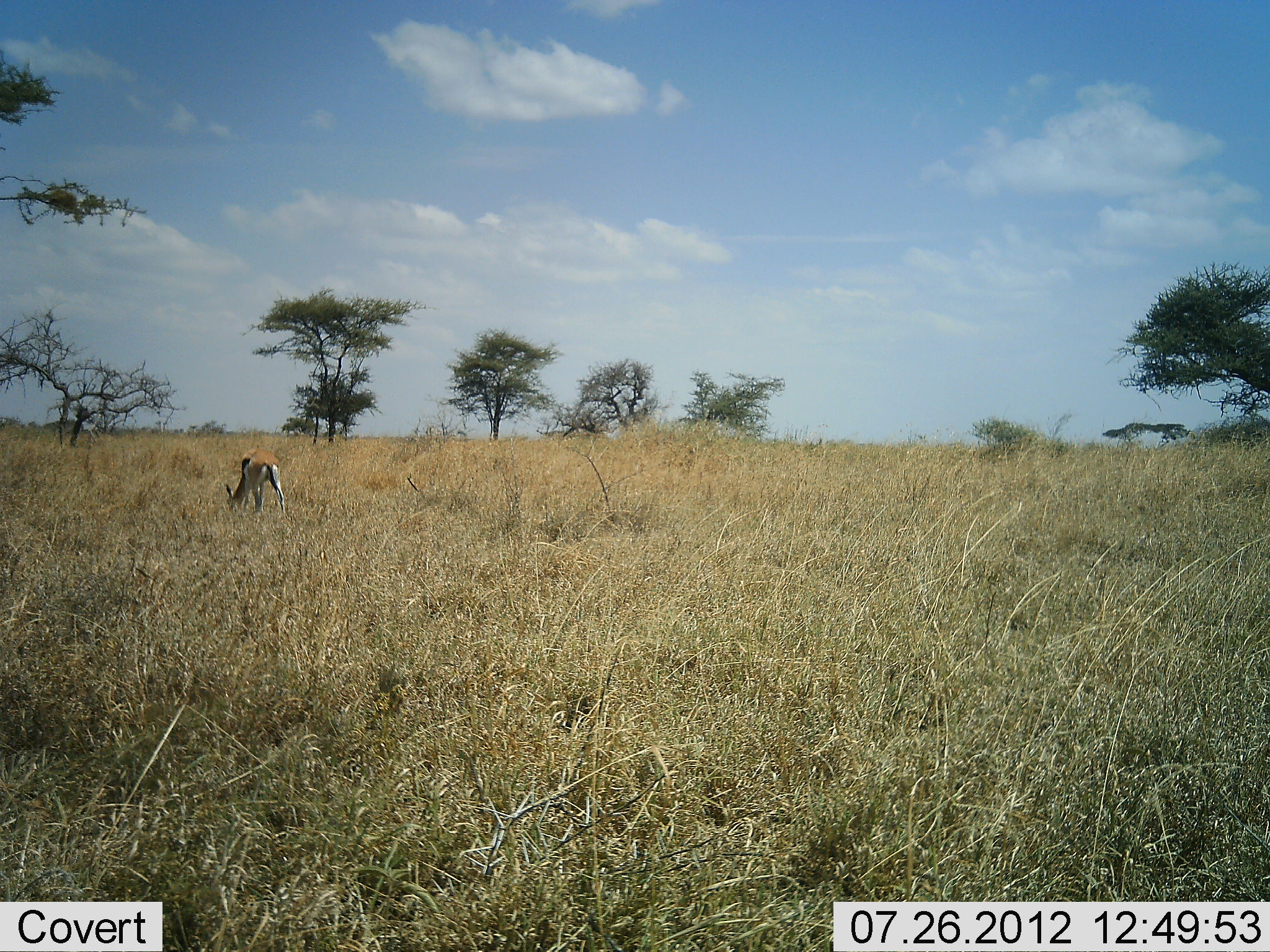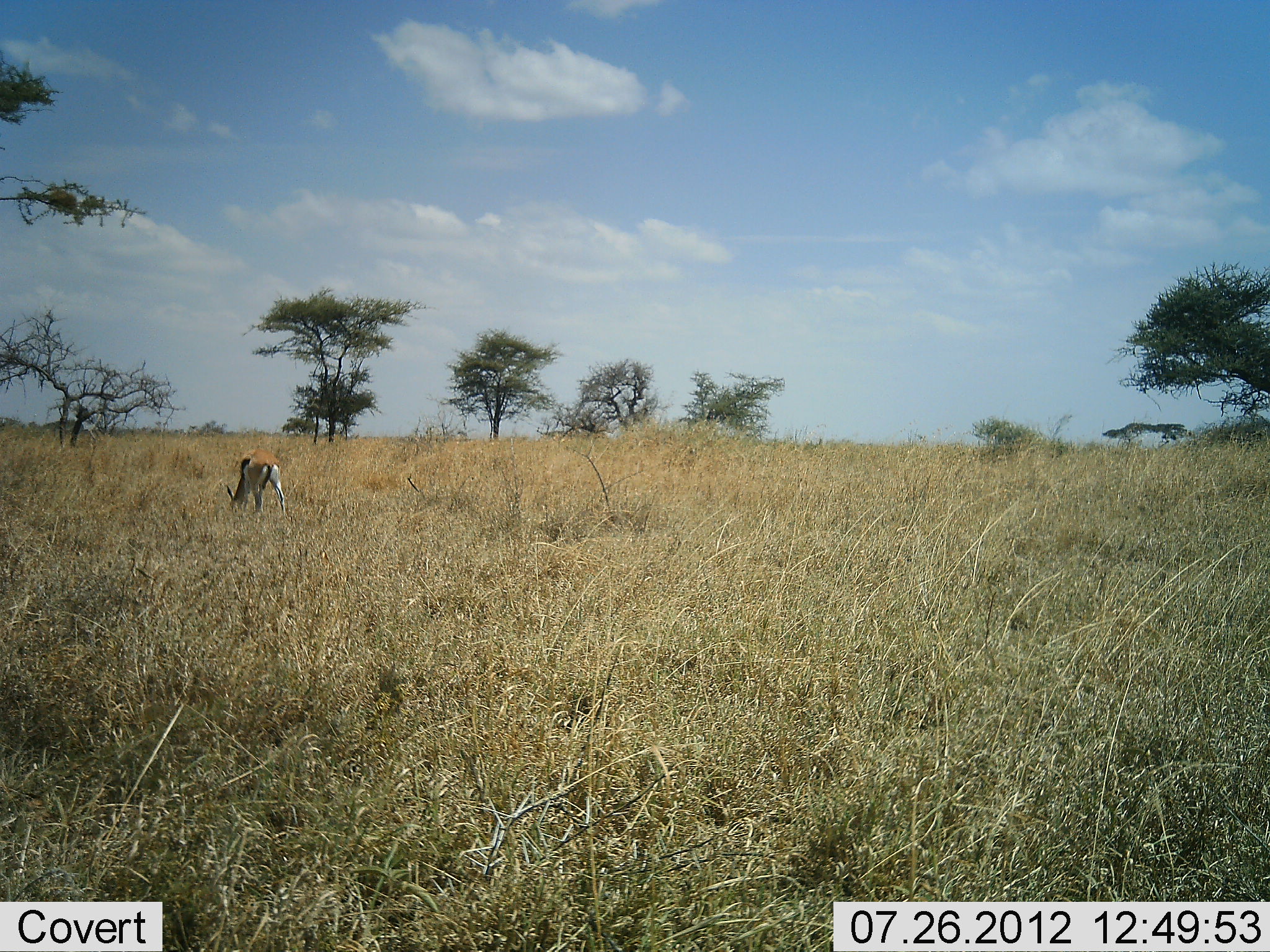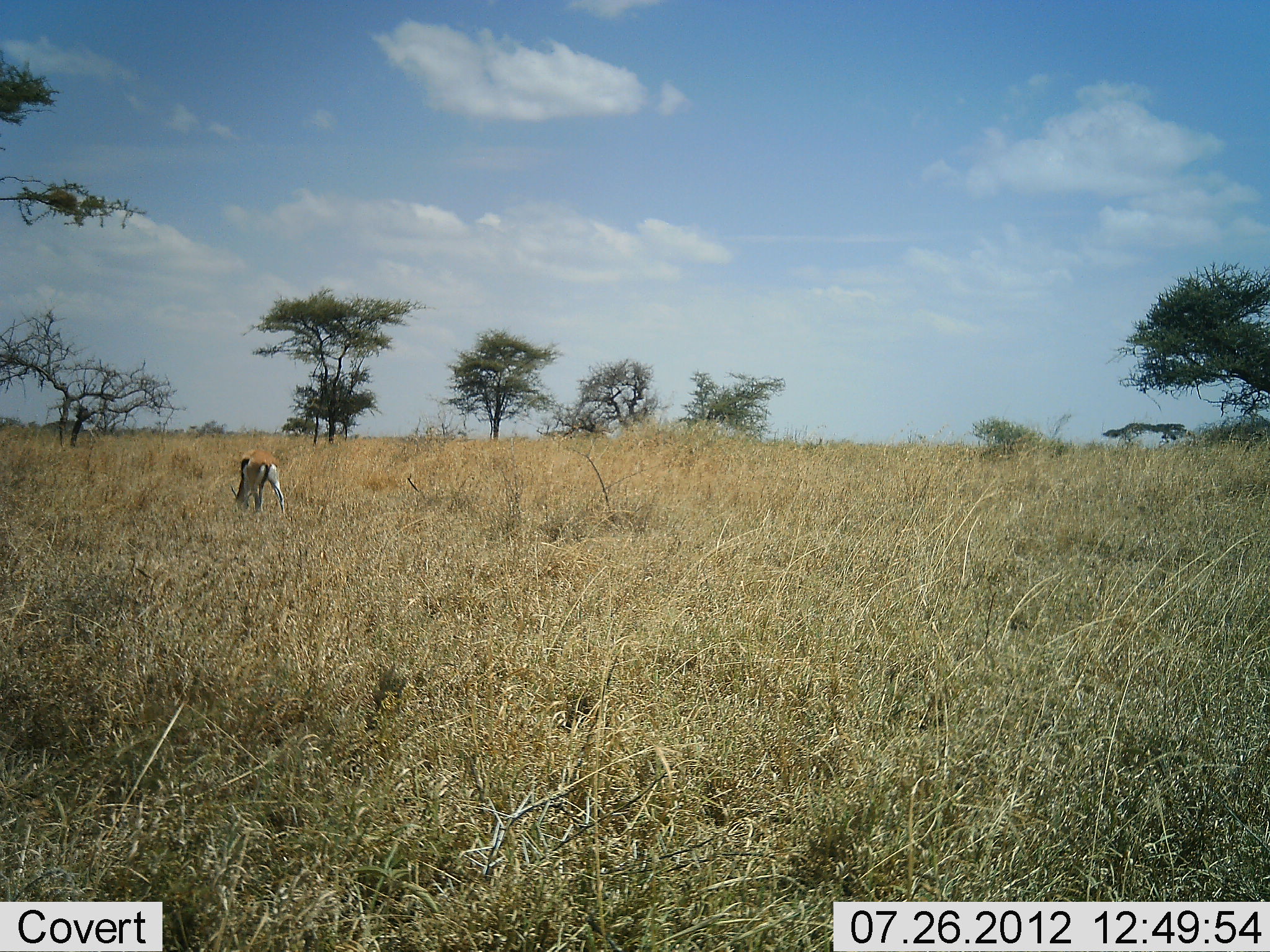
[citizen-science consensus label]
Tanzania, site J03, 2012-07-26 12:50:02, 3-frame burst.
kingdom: Animalia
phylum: Chordata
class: Mammalia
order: Artiodactyla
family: Bovidae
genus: Eudorcas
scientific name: Eudorcas thomsonii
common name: thomson's gazelle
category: gazellethomsons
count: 1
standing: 10%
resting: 0%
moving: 0%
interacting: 0%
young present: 0%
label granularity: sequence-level